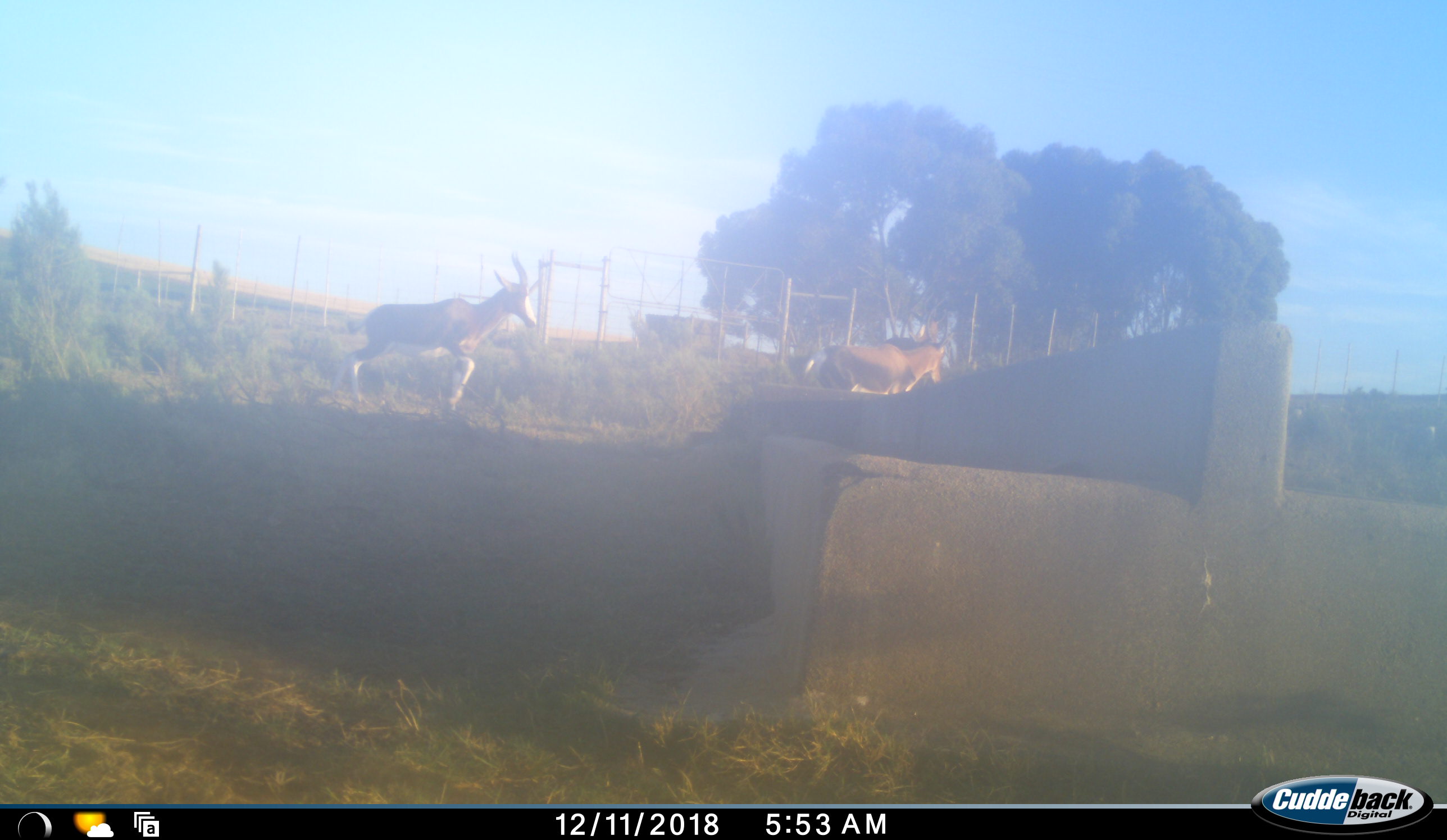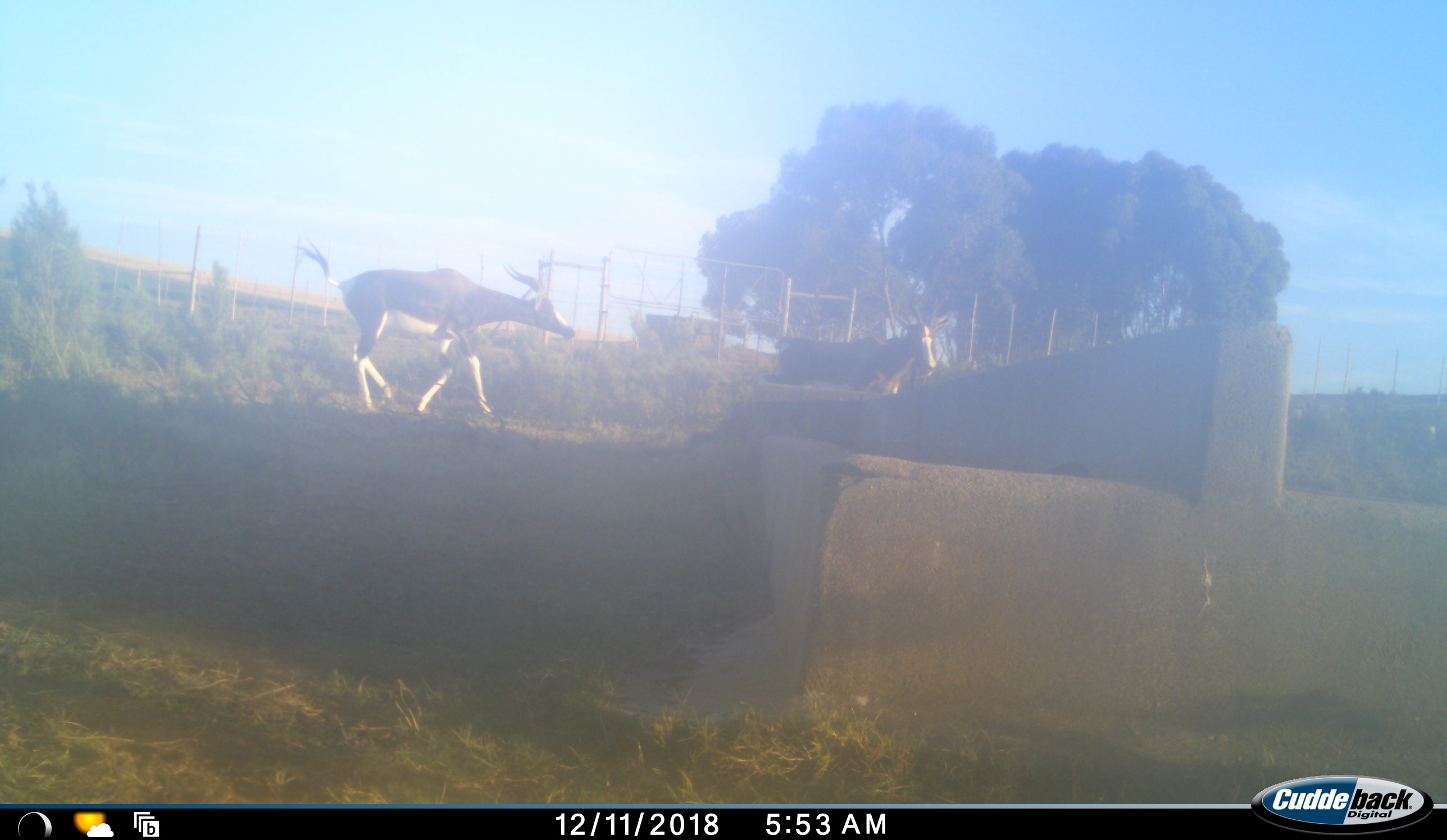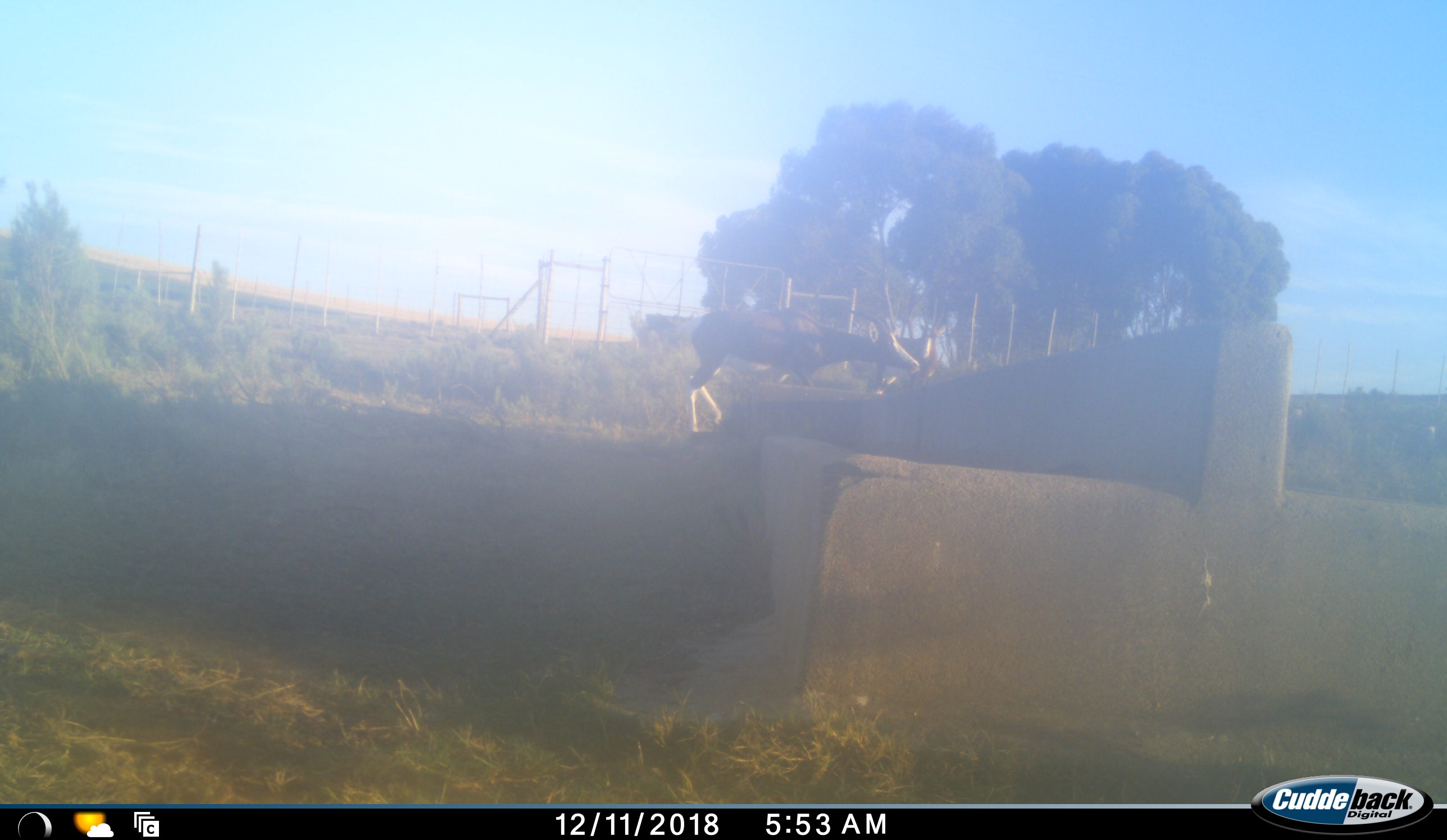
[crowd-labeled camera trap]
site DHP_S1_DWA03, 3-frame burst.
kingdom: Animalia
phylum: Chordata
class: Mammalia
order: Artiodactyla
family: Bovidae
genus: Damaliscus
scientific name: Damaliscus pygargus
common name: bontebok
Bontebok (Damaliscus pygargus), count 2. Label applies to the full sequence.